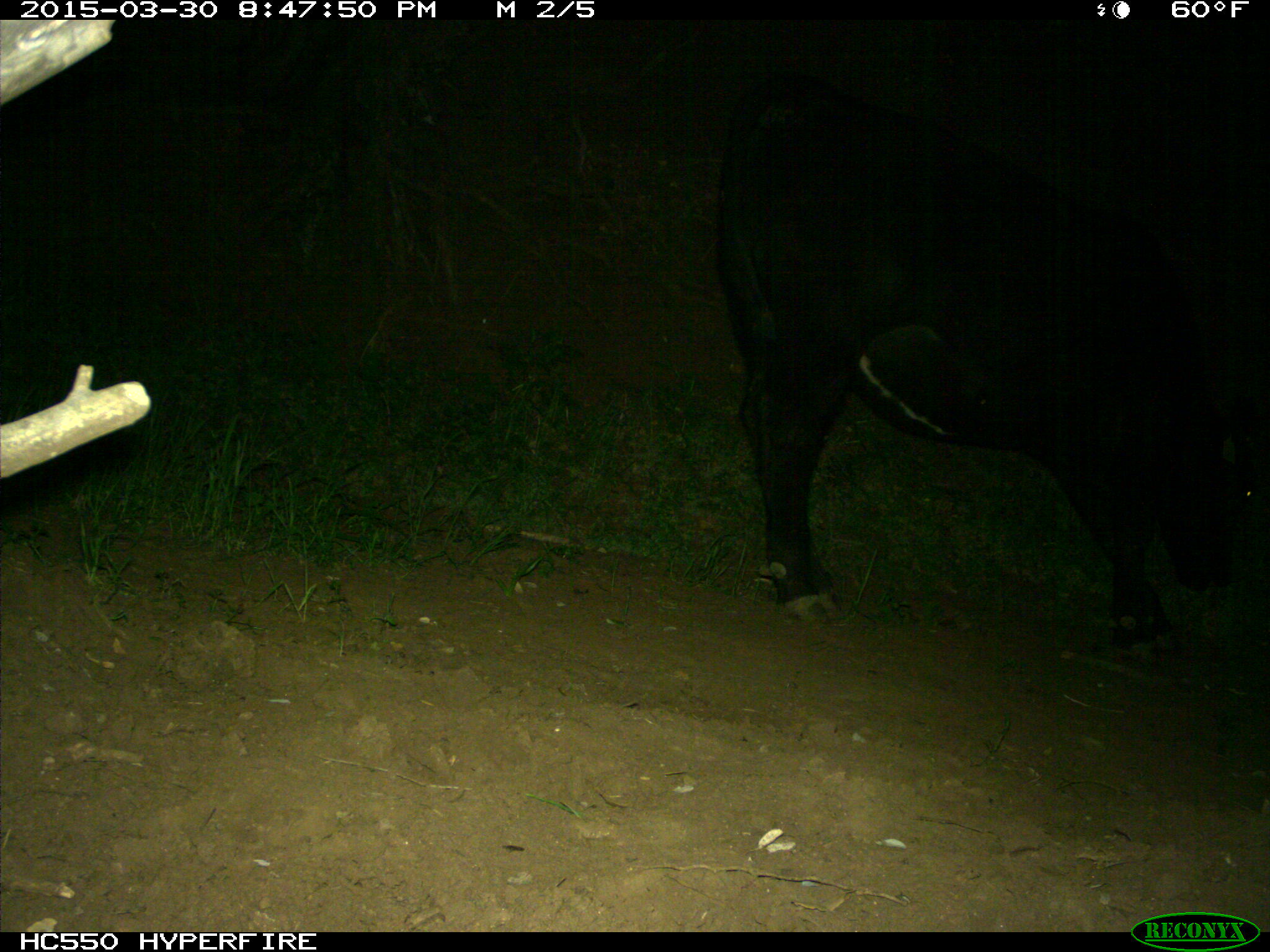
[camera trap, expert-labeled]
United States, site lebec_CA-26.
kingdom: Animalia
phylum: Chordata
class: Mammalia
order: Artiodactyla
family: Bovidae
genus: Bos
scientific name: Bos taurus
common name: domestic cow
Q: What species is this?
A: Bos taurus (domestic cow).